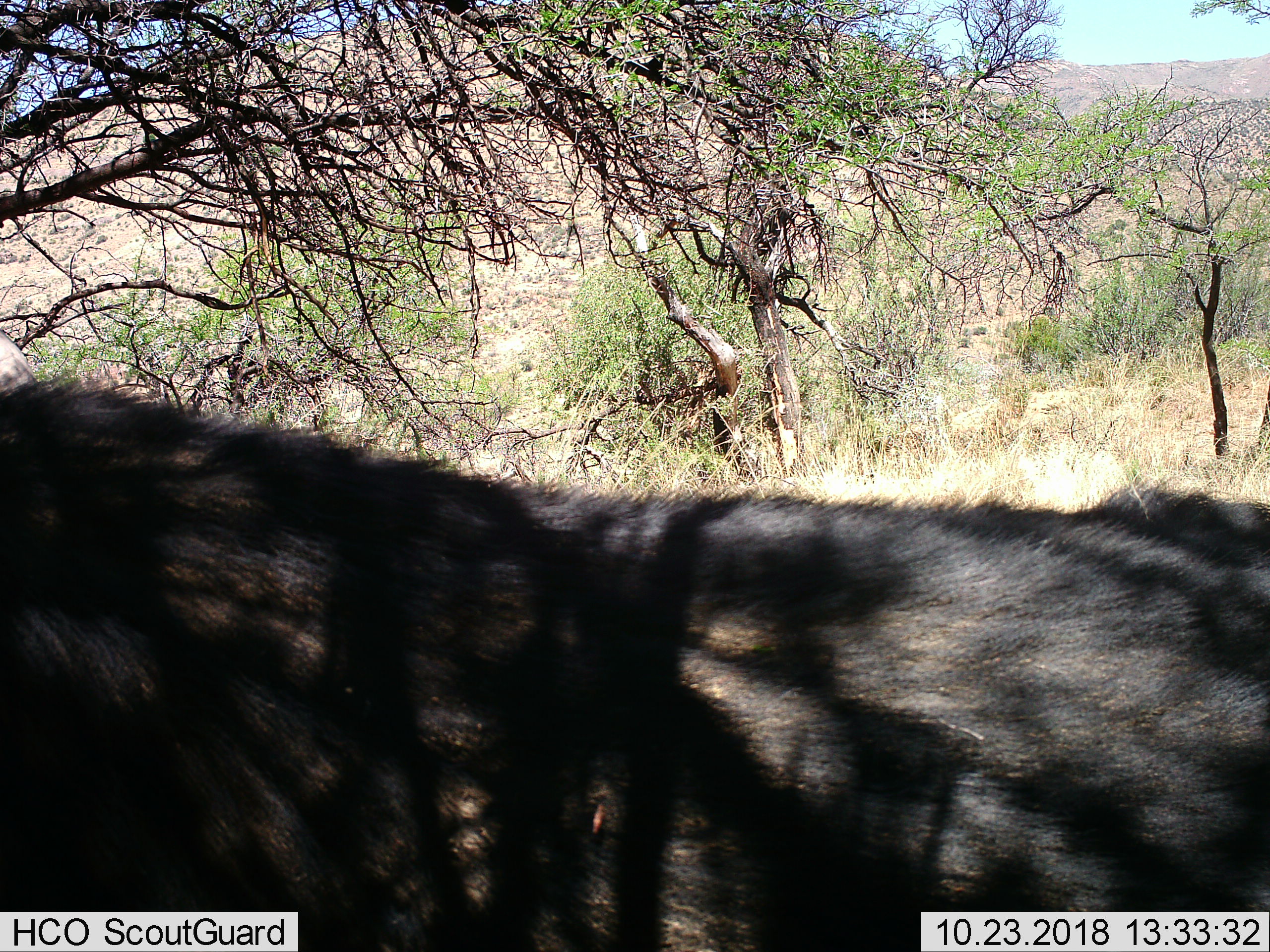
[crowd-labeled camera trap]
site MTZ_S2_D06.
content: unidentified animal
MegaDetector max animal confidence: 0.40